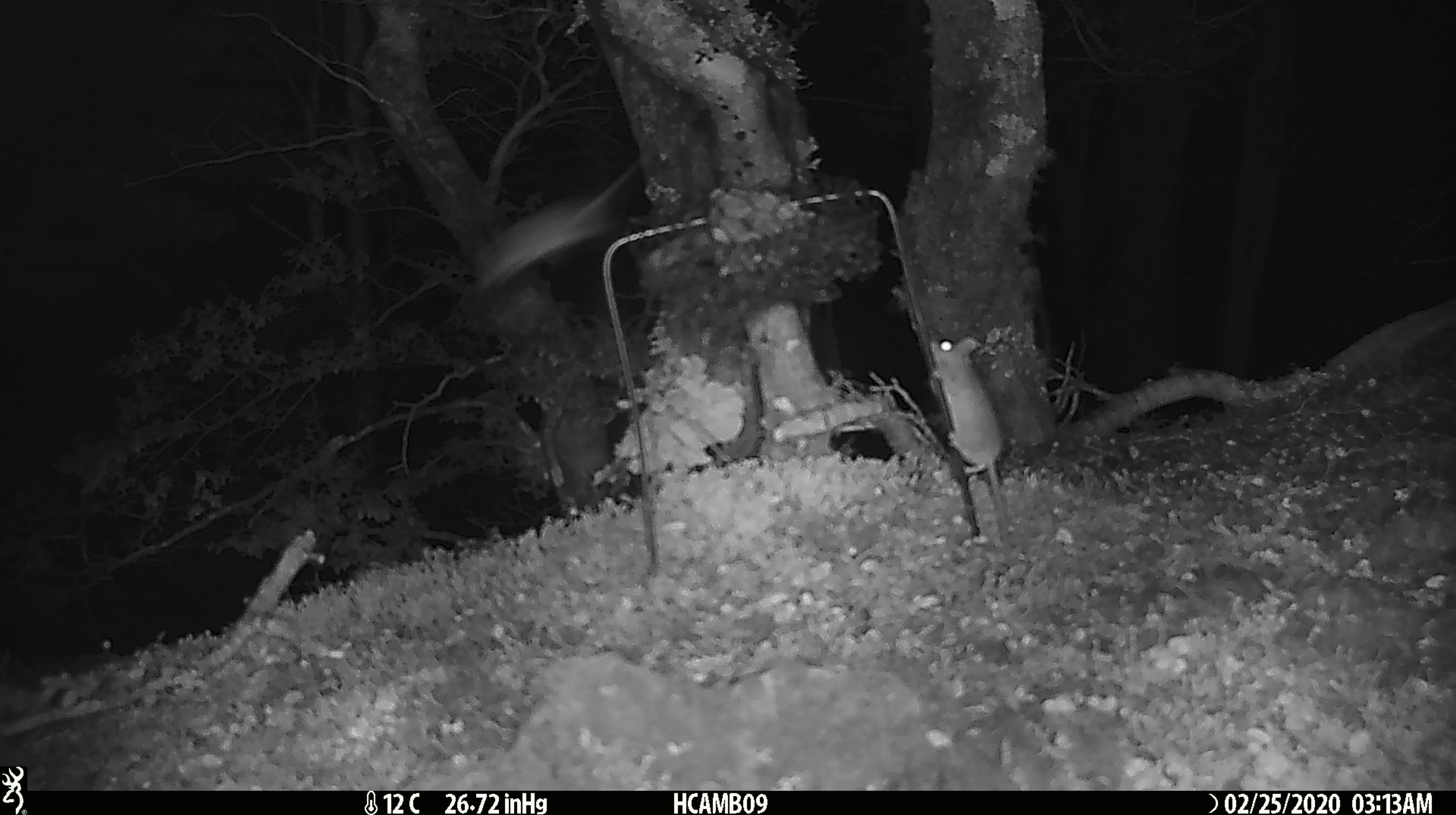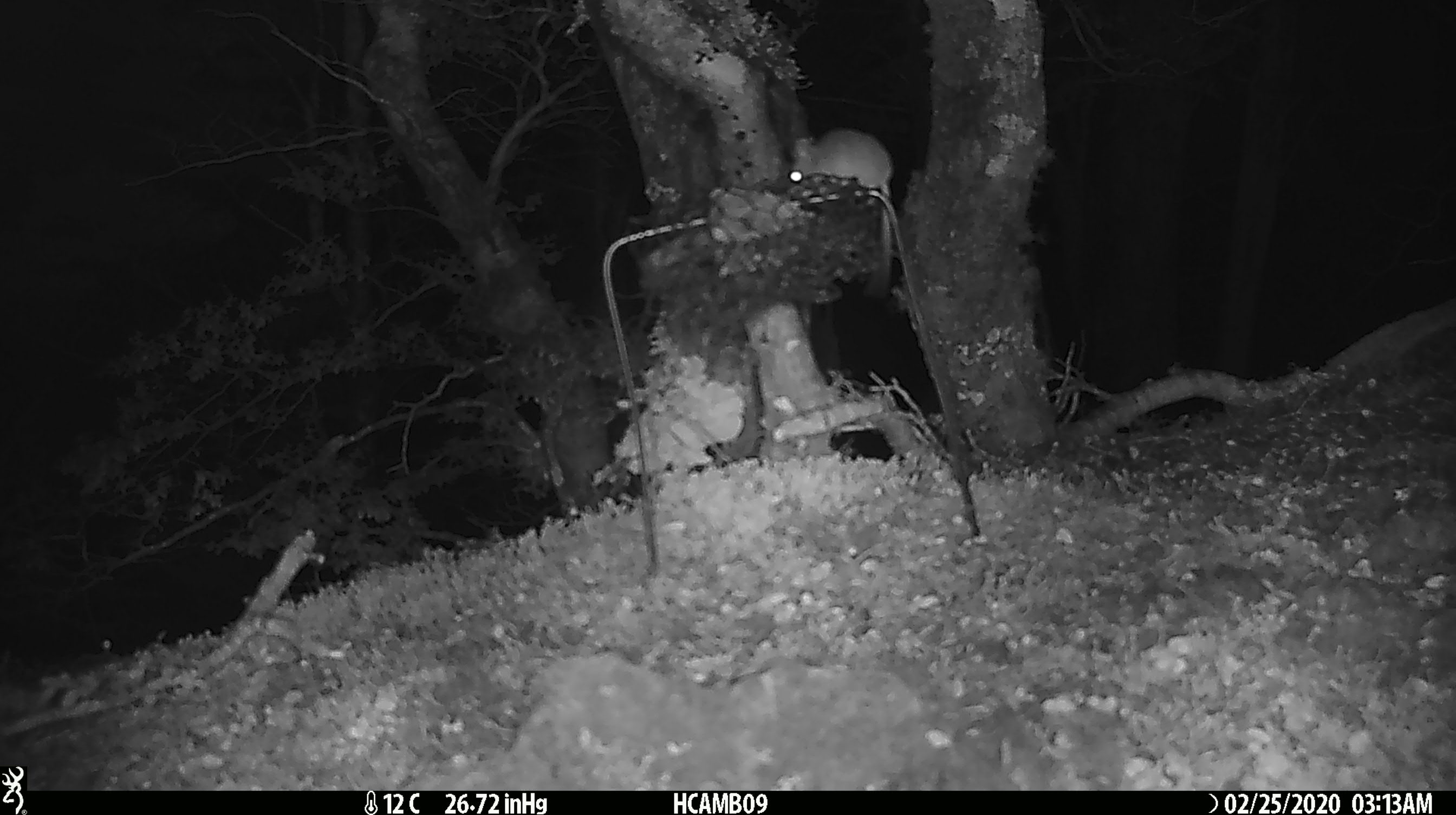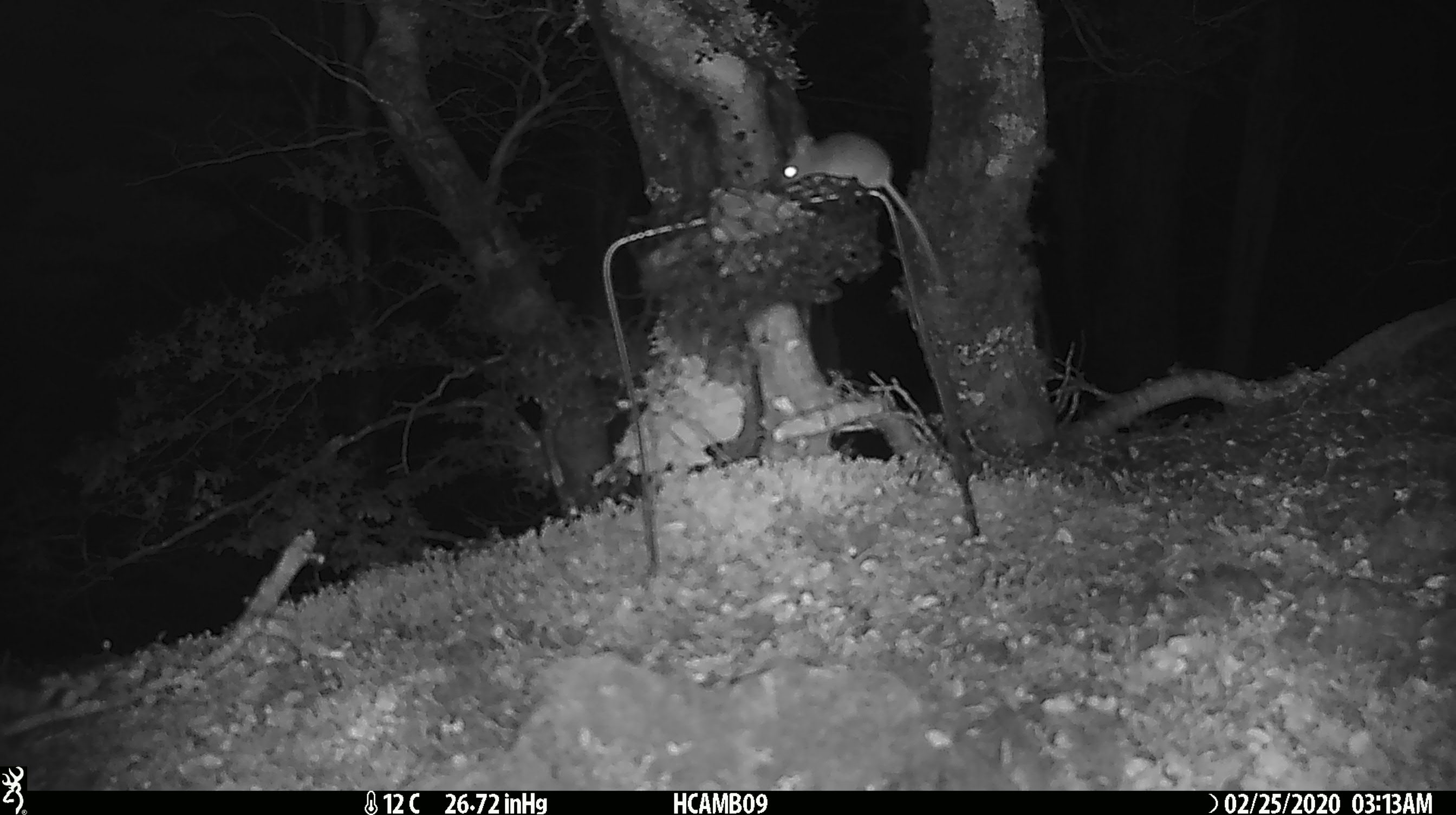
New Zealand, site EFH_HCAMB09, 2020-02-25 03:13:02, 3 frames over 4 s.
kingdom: Animalia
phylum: Chordata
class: Mammalia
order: Rodentia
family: Muridae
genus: Mus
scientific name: Mus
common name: mouse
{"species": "mouse (Mus)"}